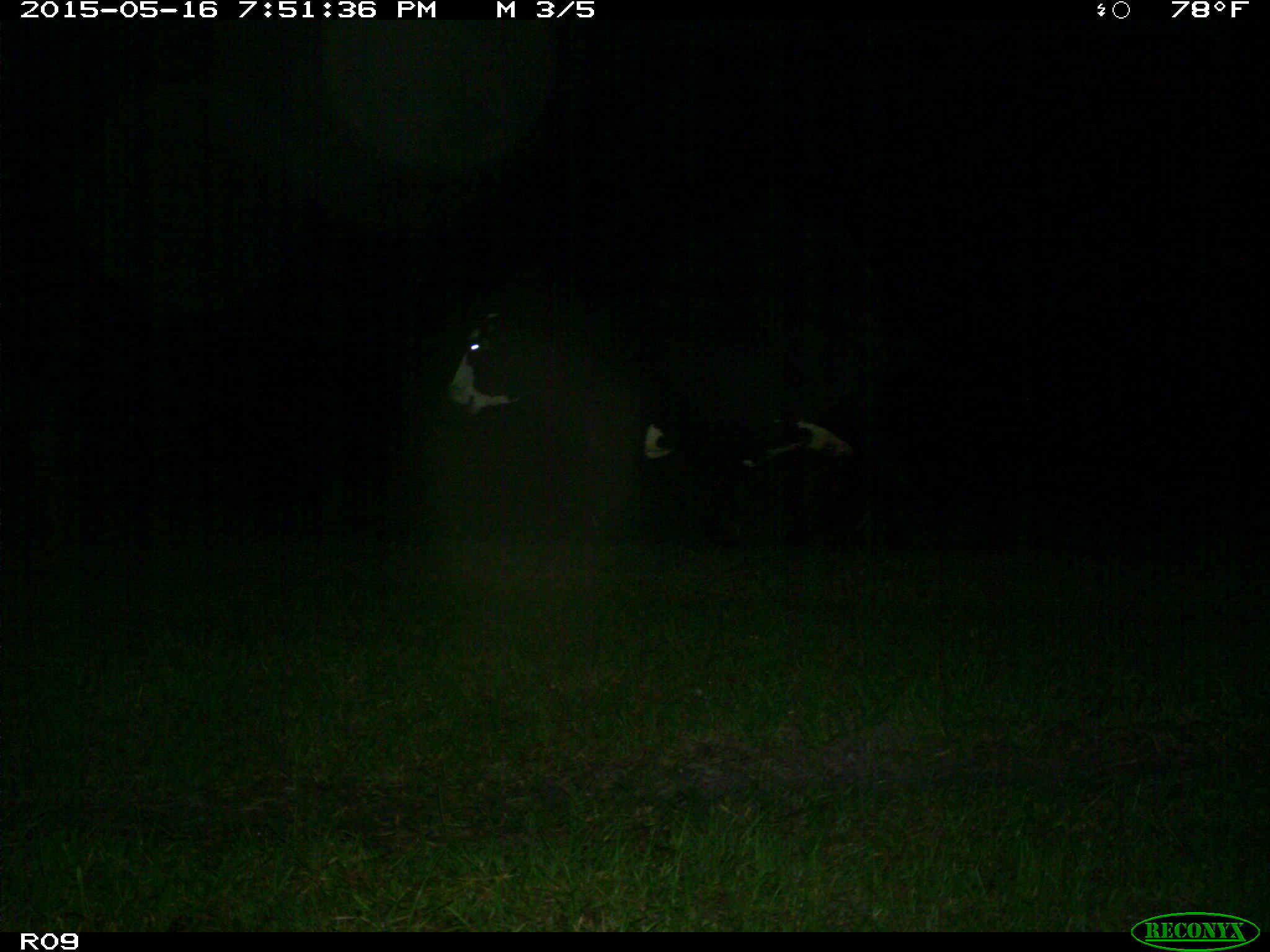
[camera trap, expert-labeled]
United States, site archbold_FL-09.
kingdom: Animalia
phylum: Chordata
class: Mammalia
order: Artiodactyla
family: Bovidae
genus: Bos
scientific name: Bos taurus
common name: domestic cow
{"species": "Bos taurus (domestic cow)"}